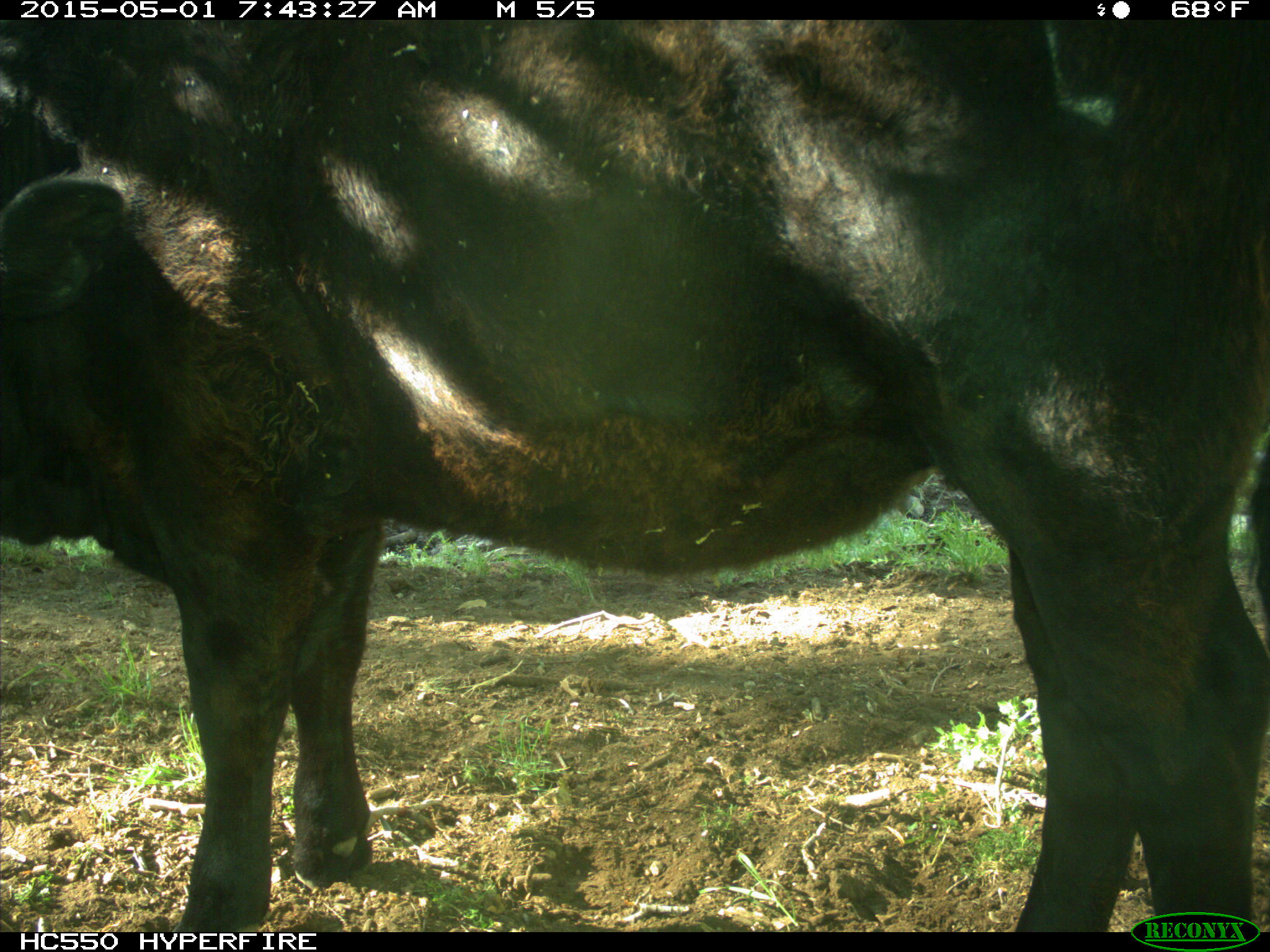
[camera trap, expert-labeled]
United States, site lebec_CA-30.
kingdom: Animalia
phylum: Chordata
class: Mammalia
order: Artiodactyla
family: Bovidae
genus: Bos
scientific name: Bos taurus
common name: domestic cow